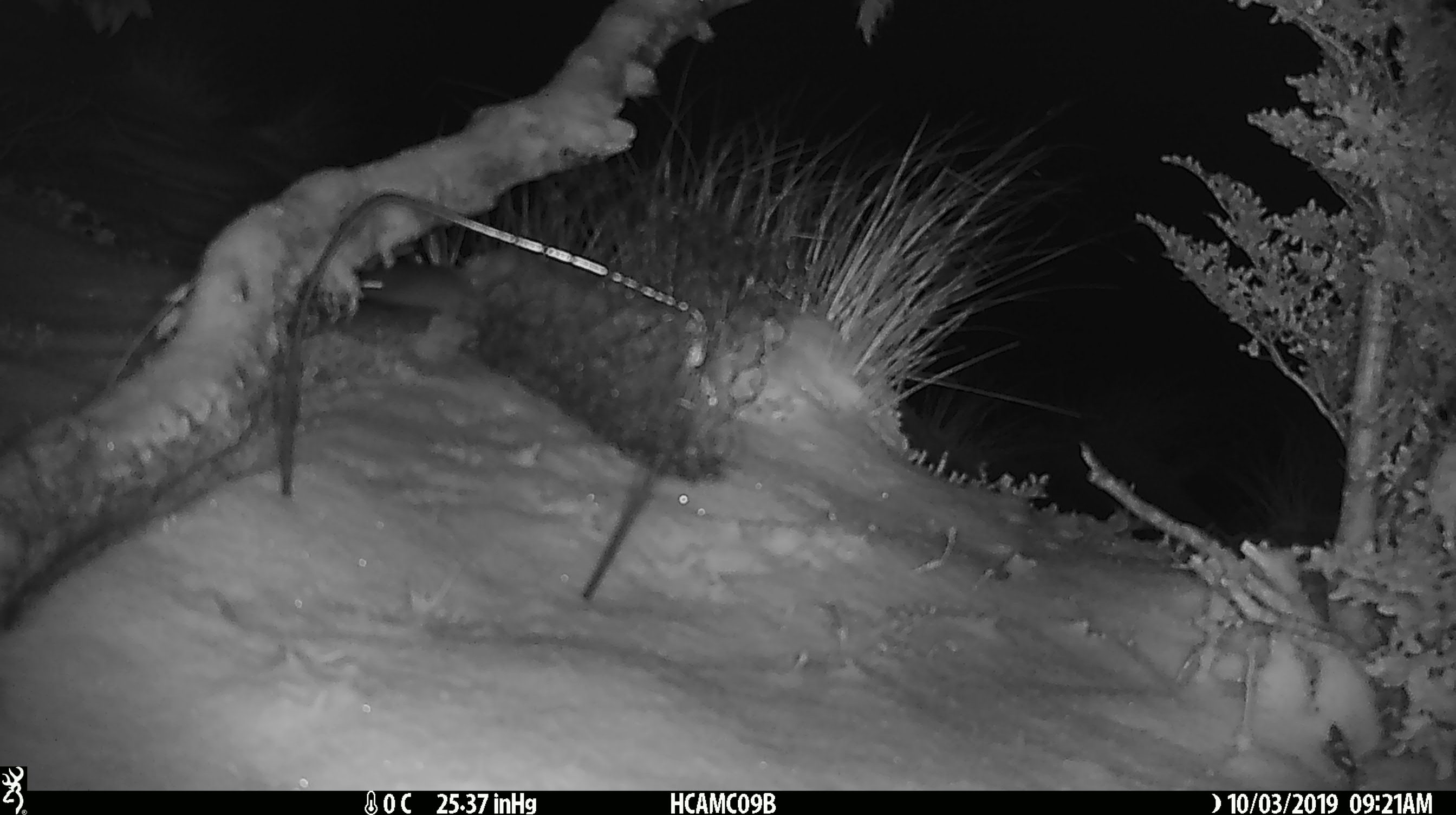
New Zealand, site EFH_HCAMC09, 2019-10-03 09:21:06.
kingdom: Animalia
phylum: Chordata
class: Mammalia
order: Rodentia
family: Muridae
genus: Mus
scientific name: Mus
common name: mouse